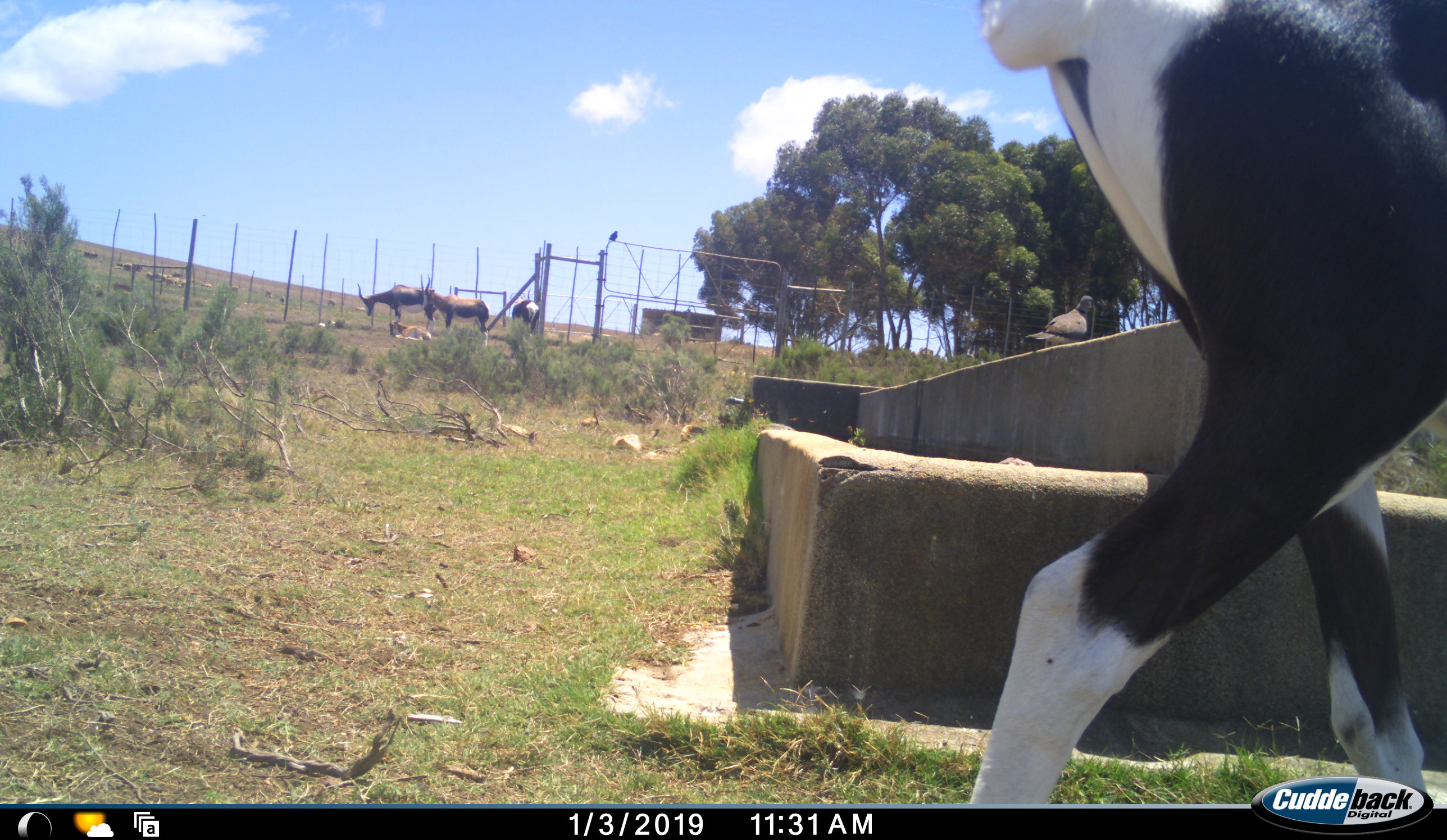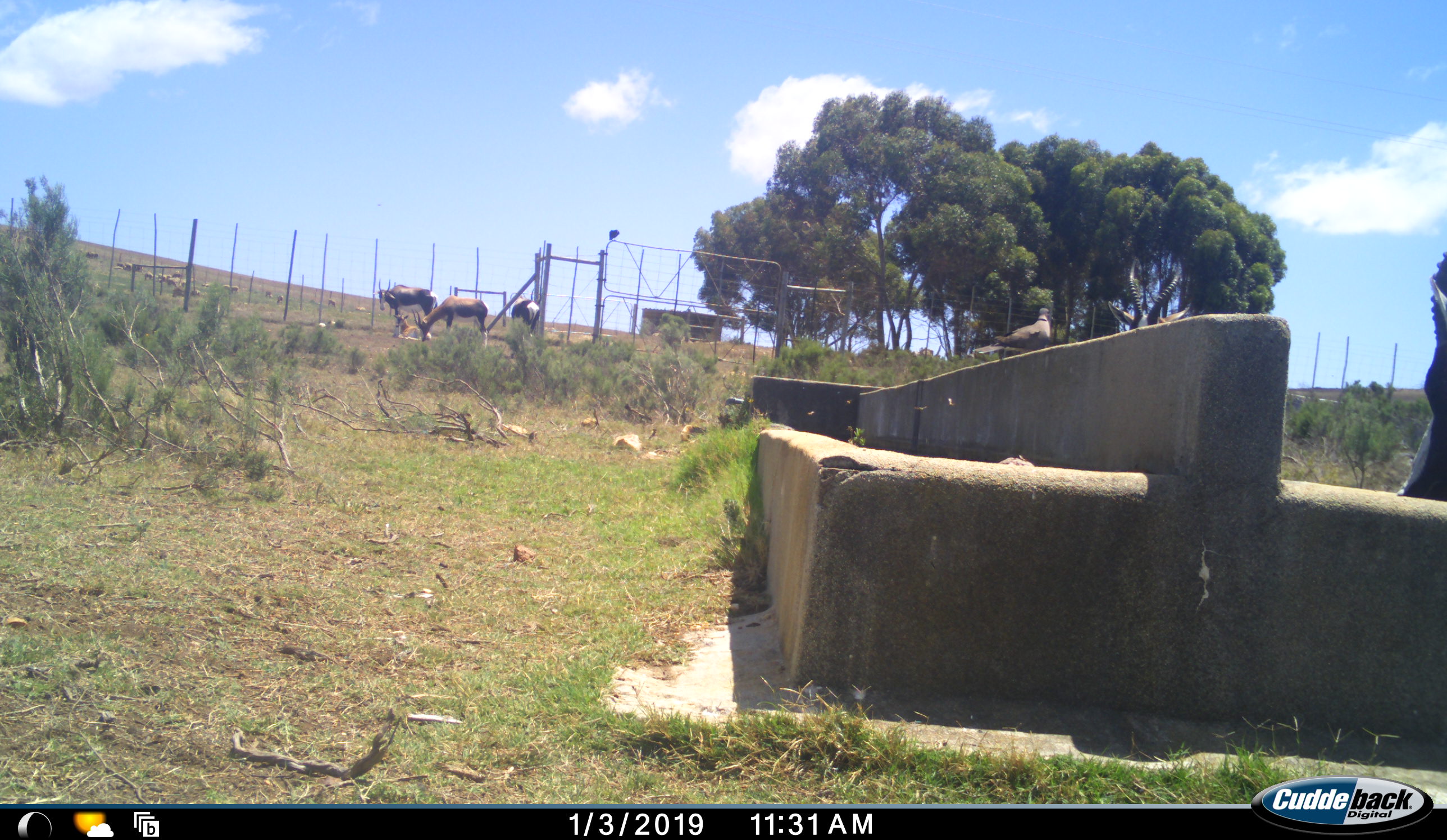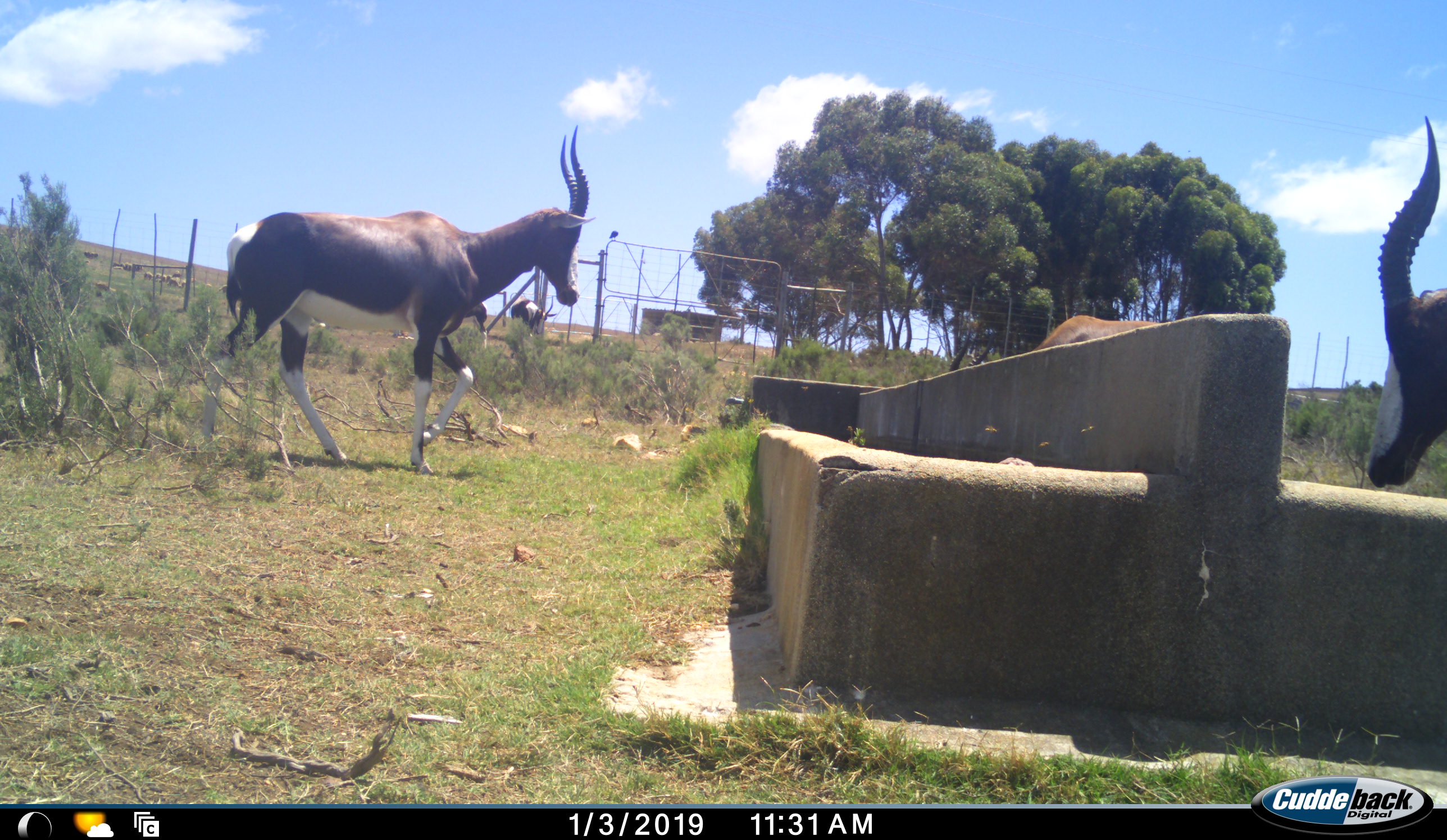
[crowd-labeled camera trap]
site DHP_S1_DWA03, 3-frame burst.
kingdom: Animalia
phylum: Chordata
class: Mammalia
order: Artiodactyla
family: Bovidae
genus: Damaliscus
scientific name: Damaliscus pygargus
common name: bontebok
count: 7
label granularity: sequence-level